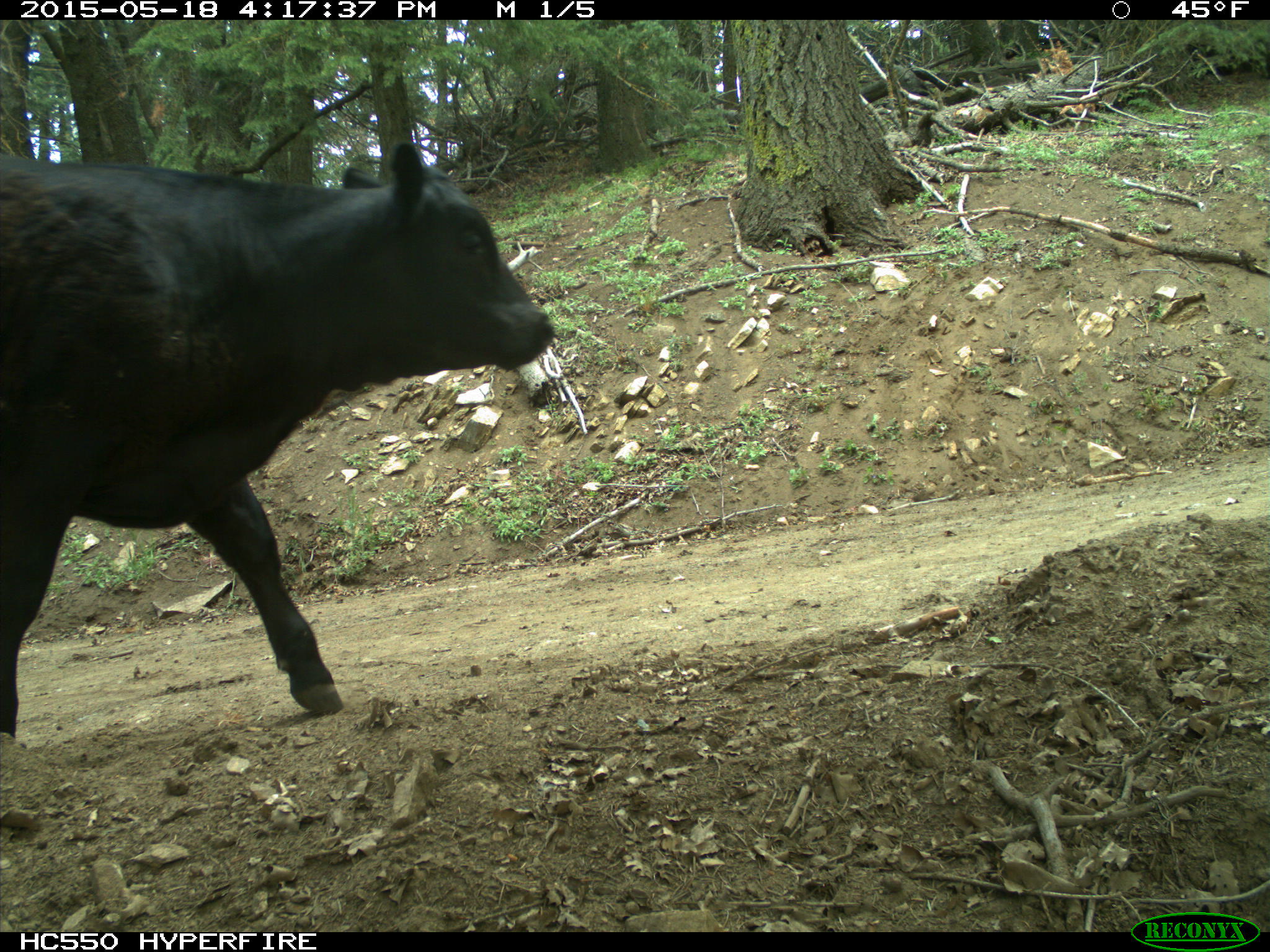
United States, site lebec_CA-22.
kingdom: Animalia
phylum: Chordata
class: Mammalia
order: Artiodactyla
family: Bovidae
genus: Bos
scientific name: Bos taurus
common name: domestic cow